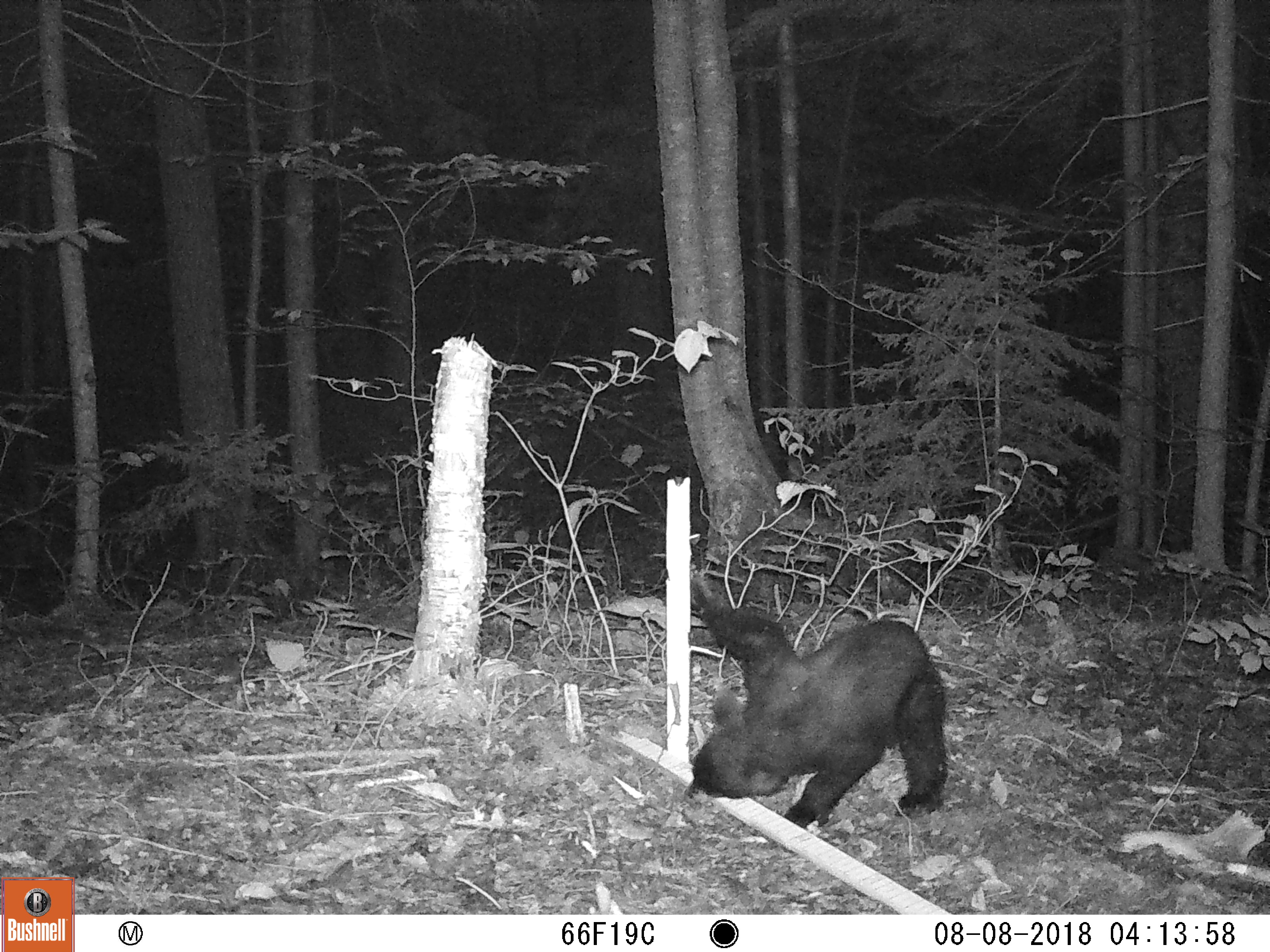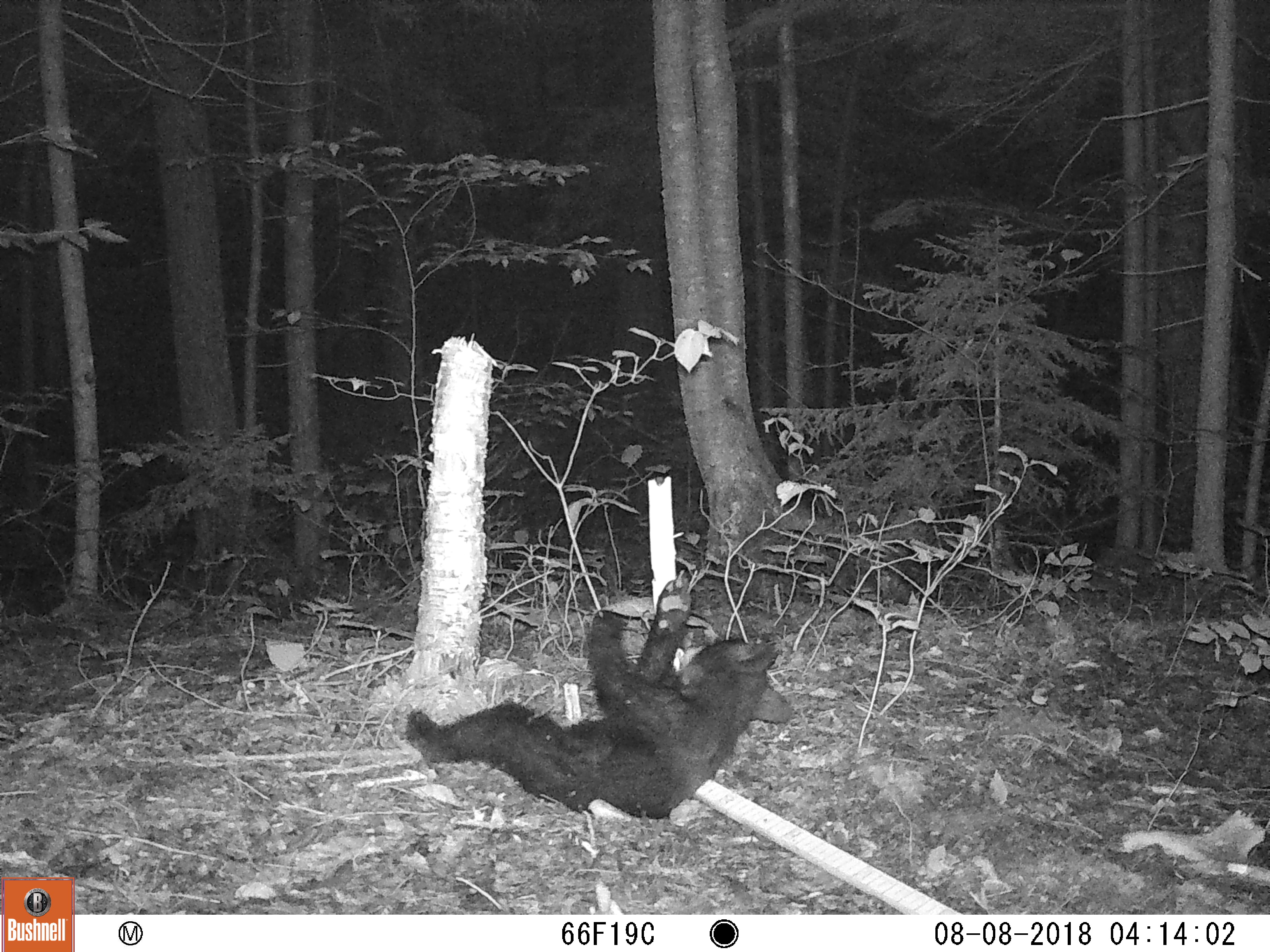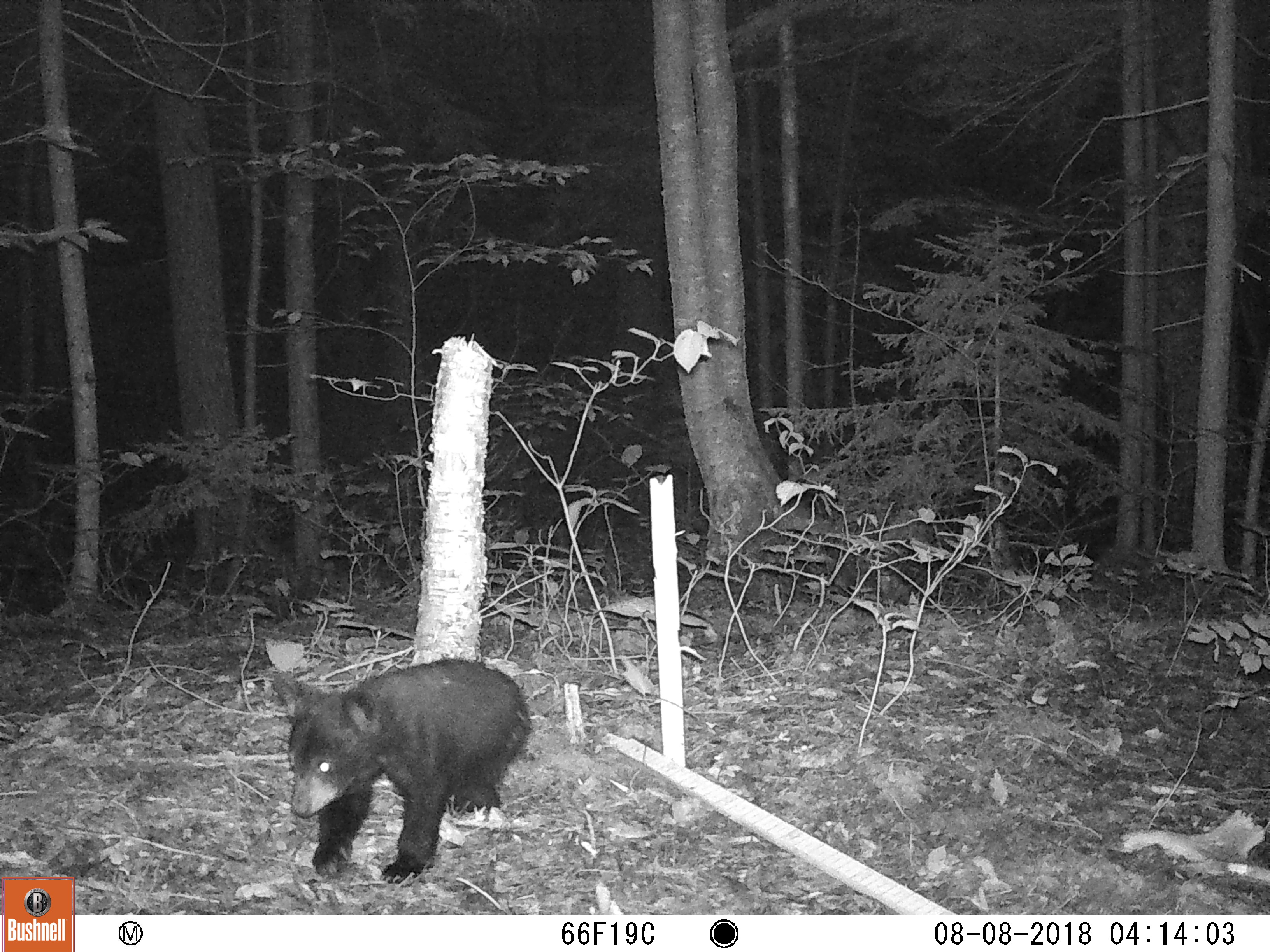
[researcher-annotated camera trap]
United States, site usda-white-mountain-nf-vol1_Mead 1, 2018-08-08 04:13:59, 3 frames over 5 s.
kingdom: Animalia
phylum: Chordata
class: Mammalia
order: Carnivora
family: Ursidae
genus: Ursus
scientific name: Ursus americanus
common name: black bear